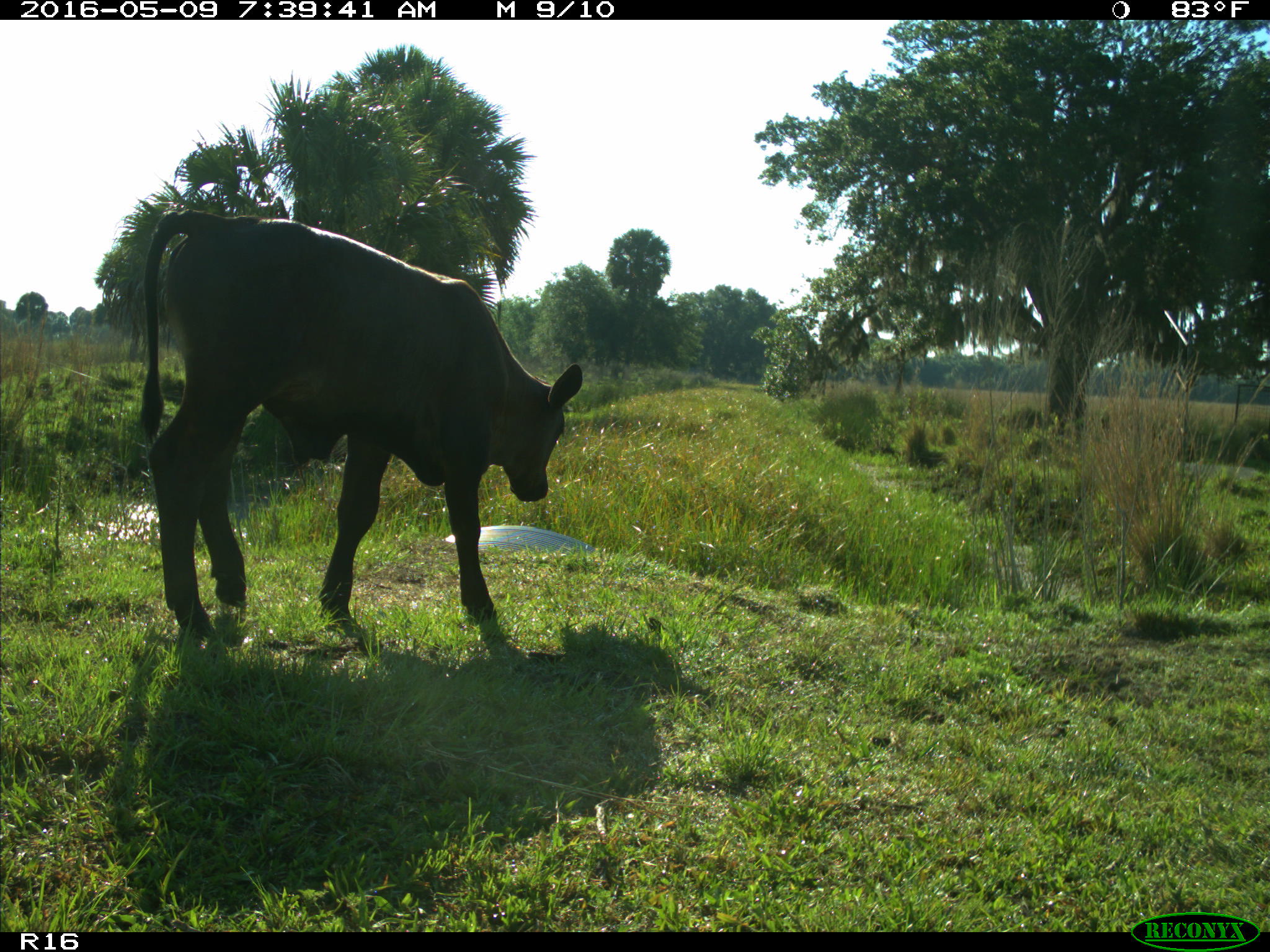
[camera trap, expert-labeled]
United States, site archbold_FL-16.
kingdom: Animalia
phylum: Chordata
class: Mammalia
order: Artiodactyla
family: Bovidae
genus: Bos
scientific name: Bos taurus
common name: domestic cow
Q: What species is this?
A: Bos taurus (domestic cow).